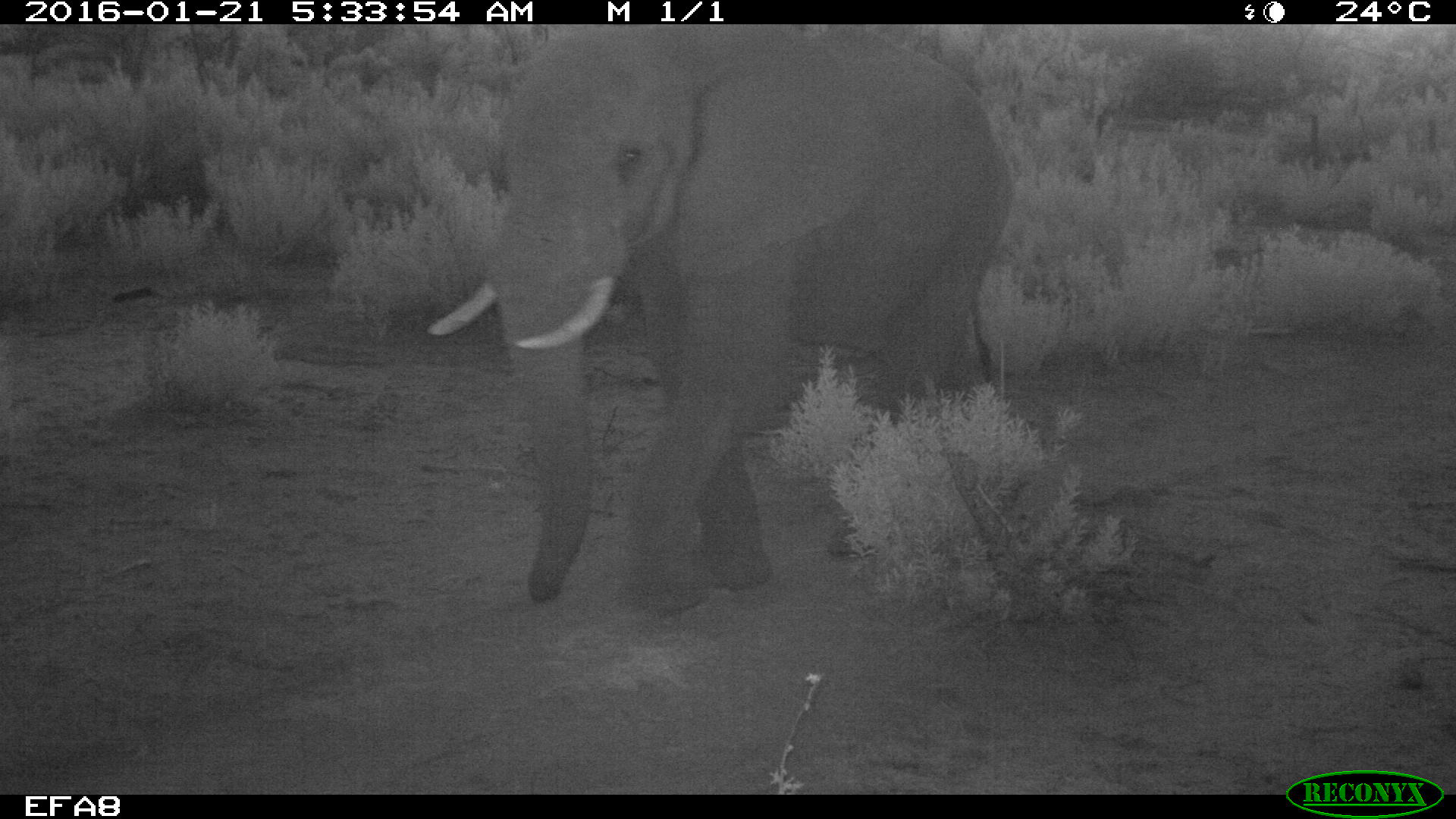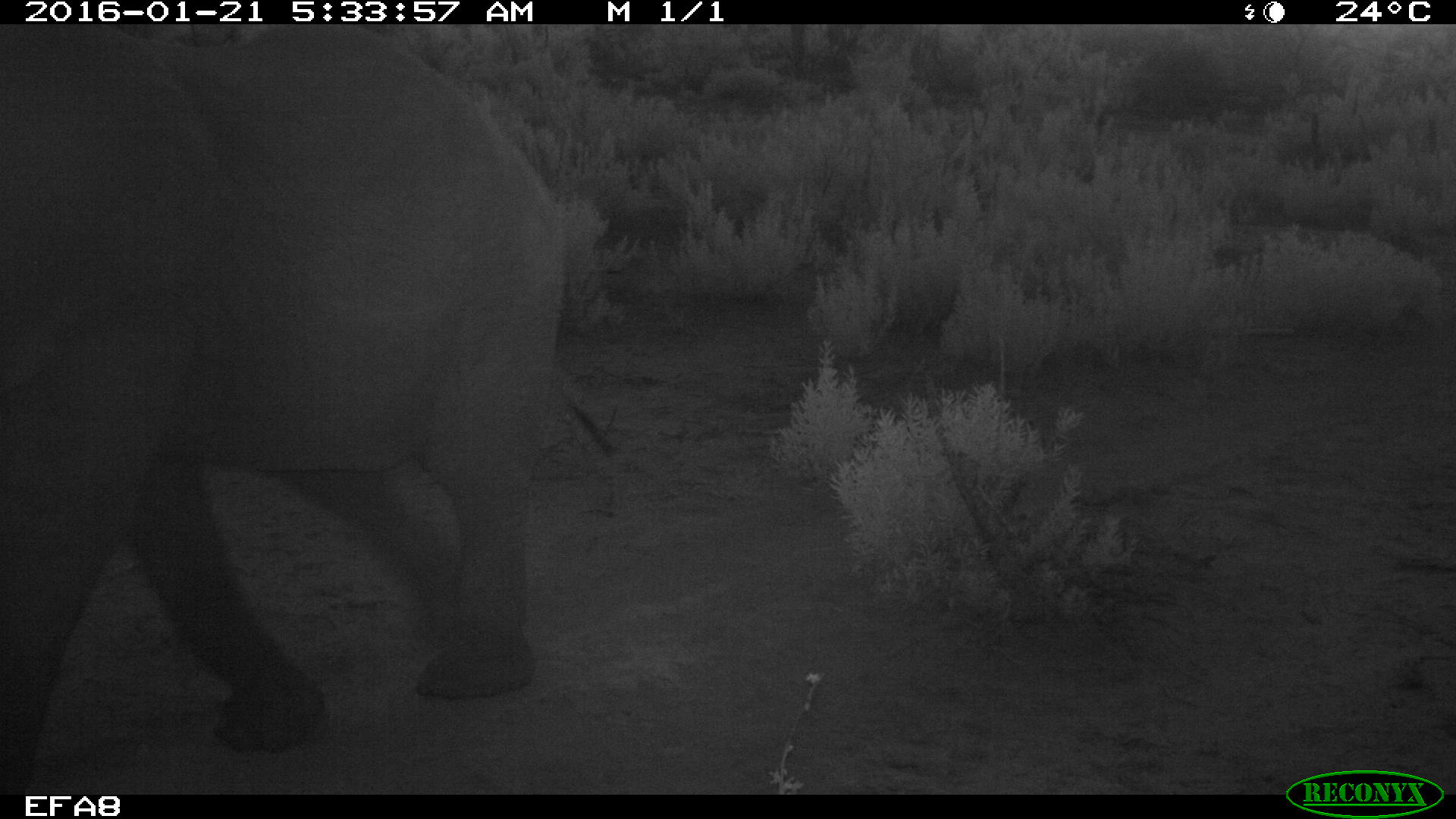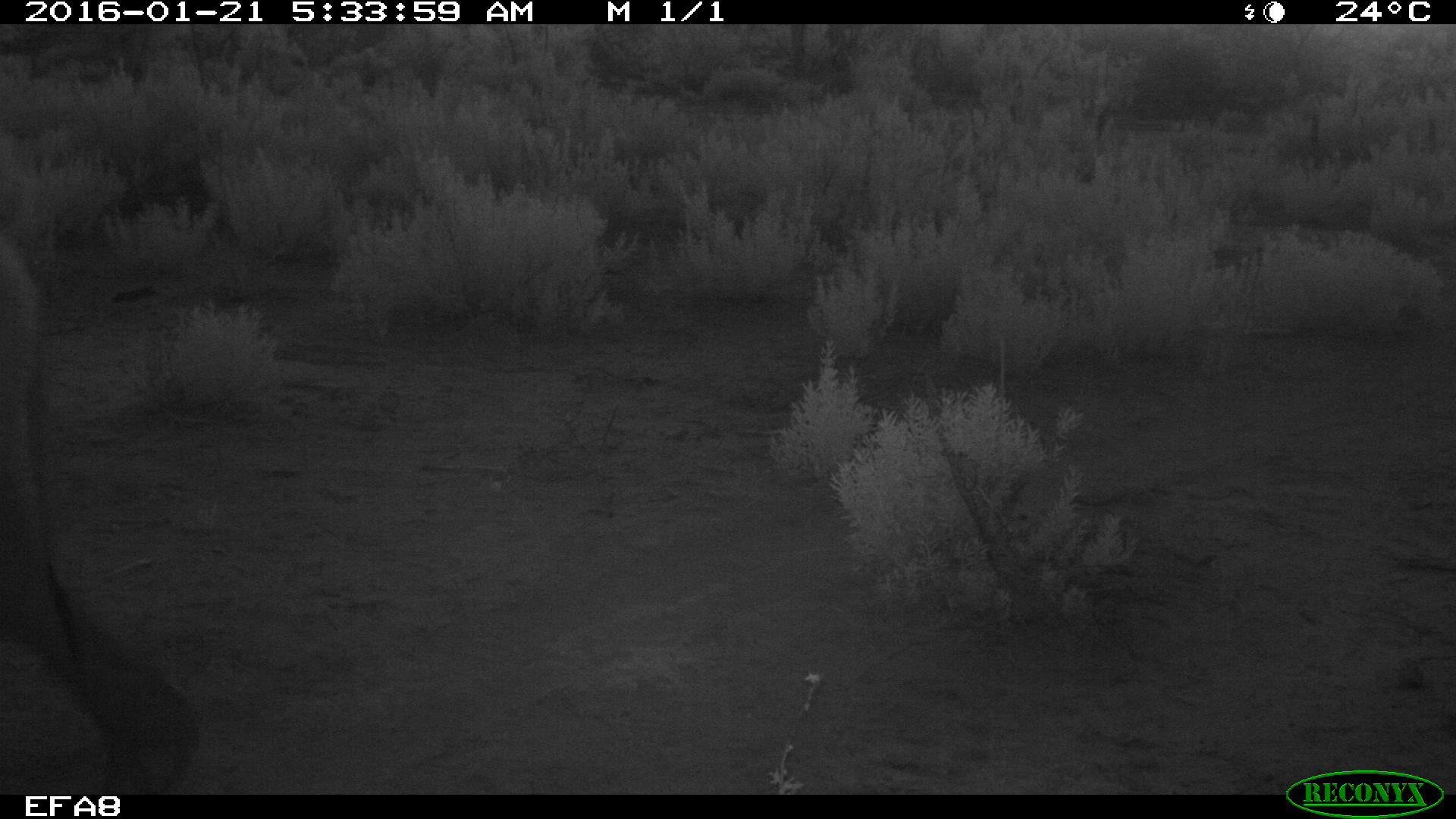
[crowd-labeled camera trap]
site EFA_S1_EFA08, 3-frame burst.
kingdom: Animalia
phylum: Chordata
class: Mammalia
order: Proboscidea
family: Elephantidae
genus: Loxodonta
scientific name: Loxodonta africana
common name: african bush elephant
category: elephant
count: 1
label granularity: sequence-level